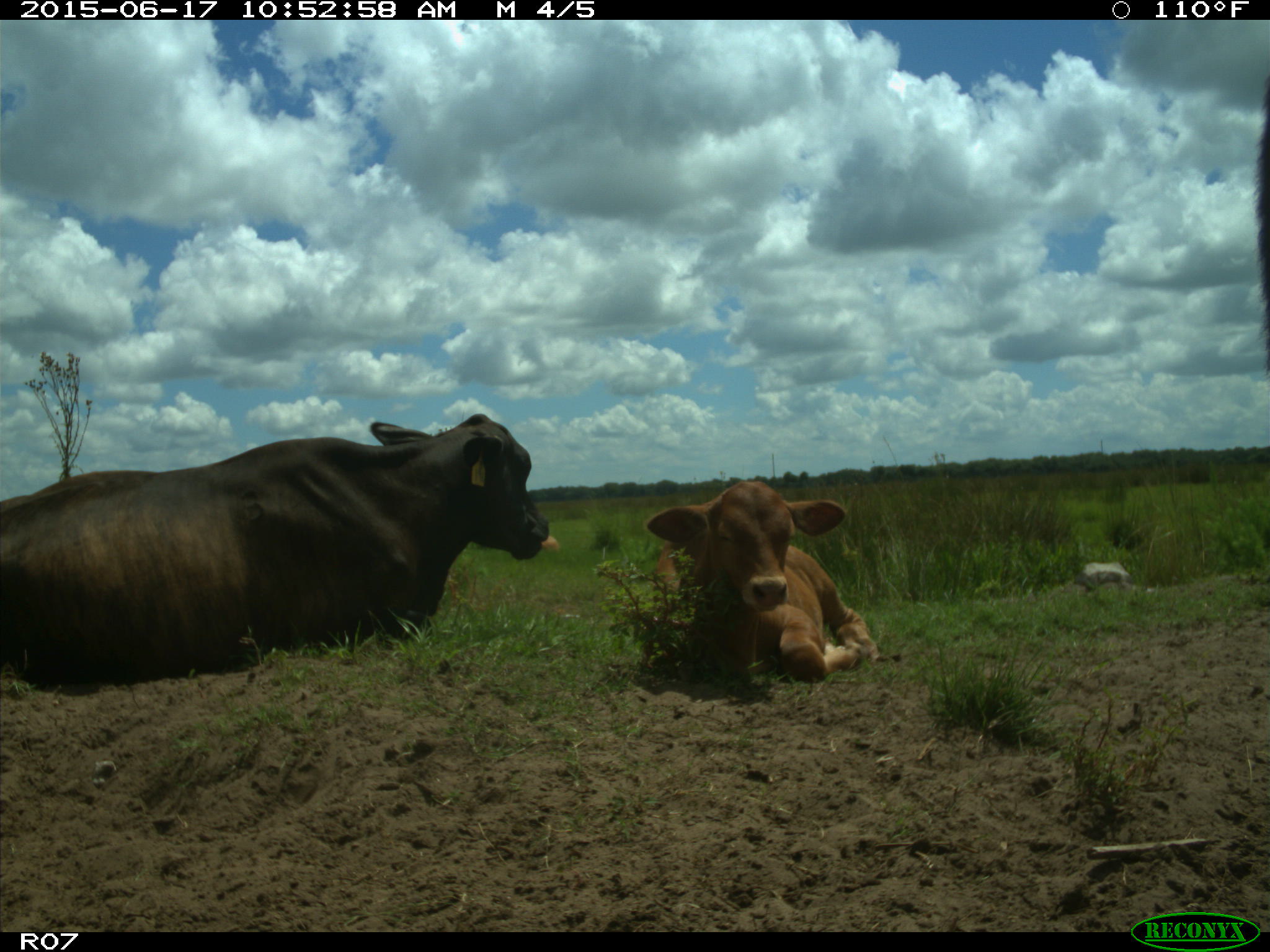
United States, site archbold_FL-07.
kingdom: Animalia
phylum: Chordata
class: Mammalia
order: Artiodactyla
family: Bovidae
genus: Bos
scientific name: Bos taurus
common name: domestic cow